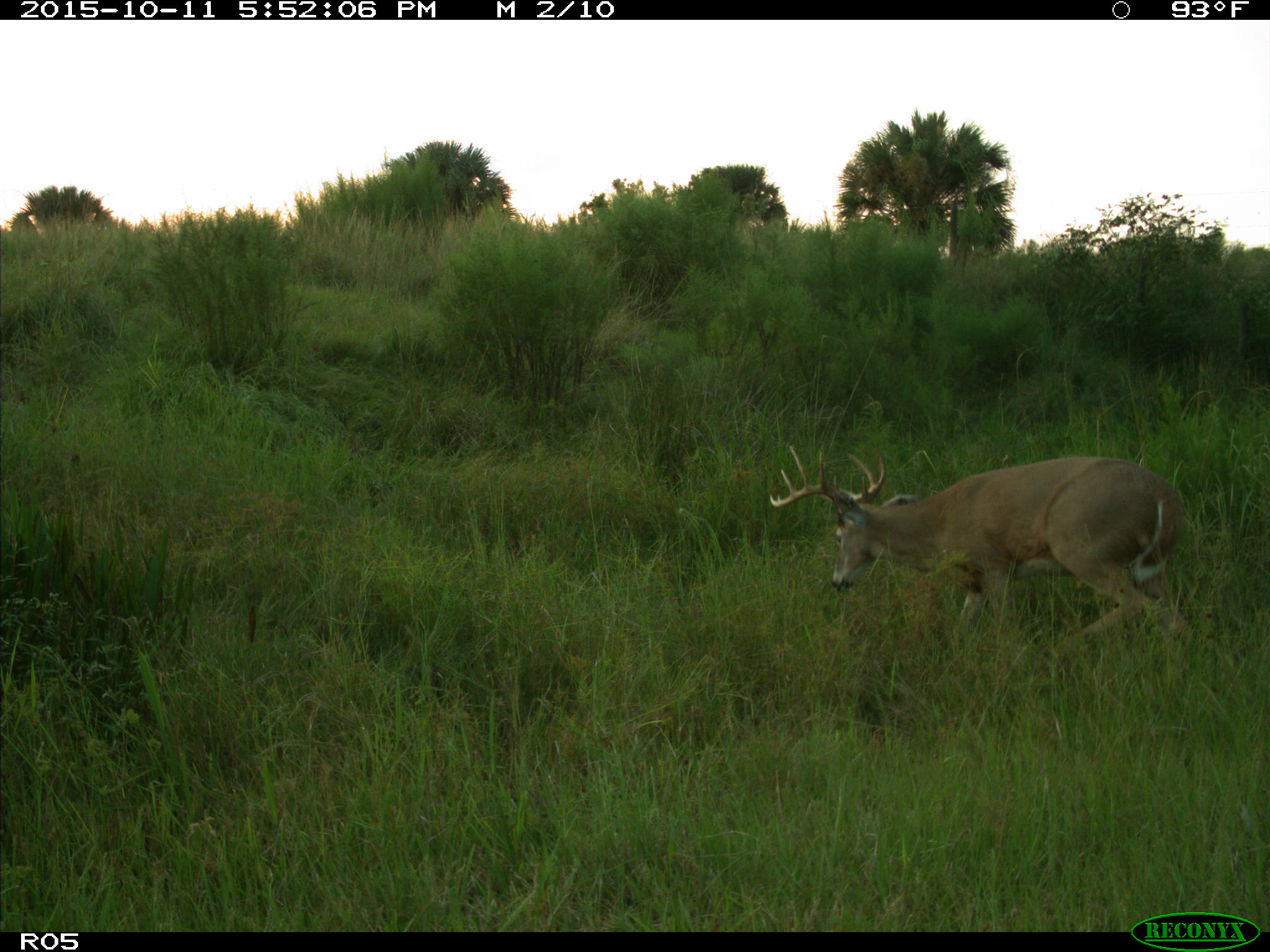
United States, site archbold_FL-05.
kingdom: Animalia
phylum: Chordata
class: Mammalia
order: Artiodactyla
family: Cervidae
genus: Odocoileus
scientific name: Odocoileus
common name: deer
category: unidentified deer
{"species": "unidentified deer (deer) (Odocoileus)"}